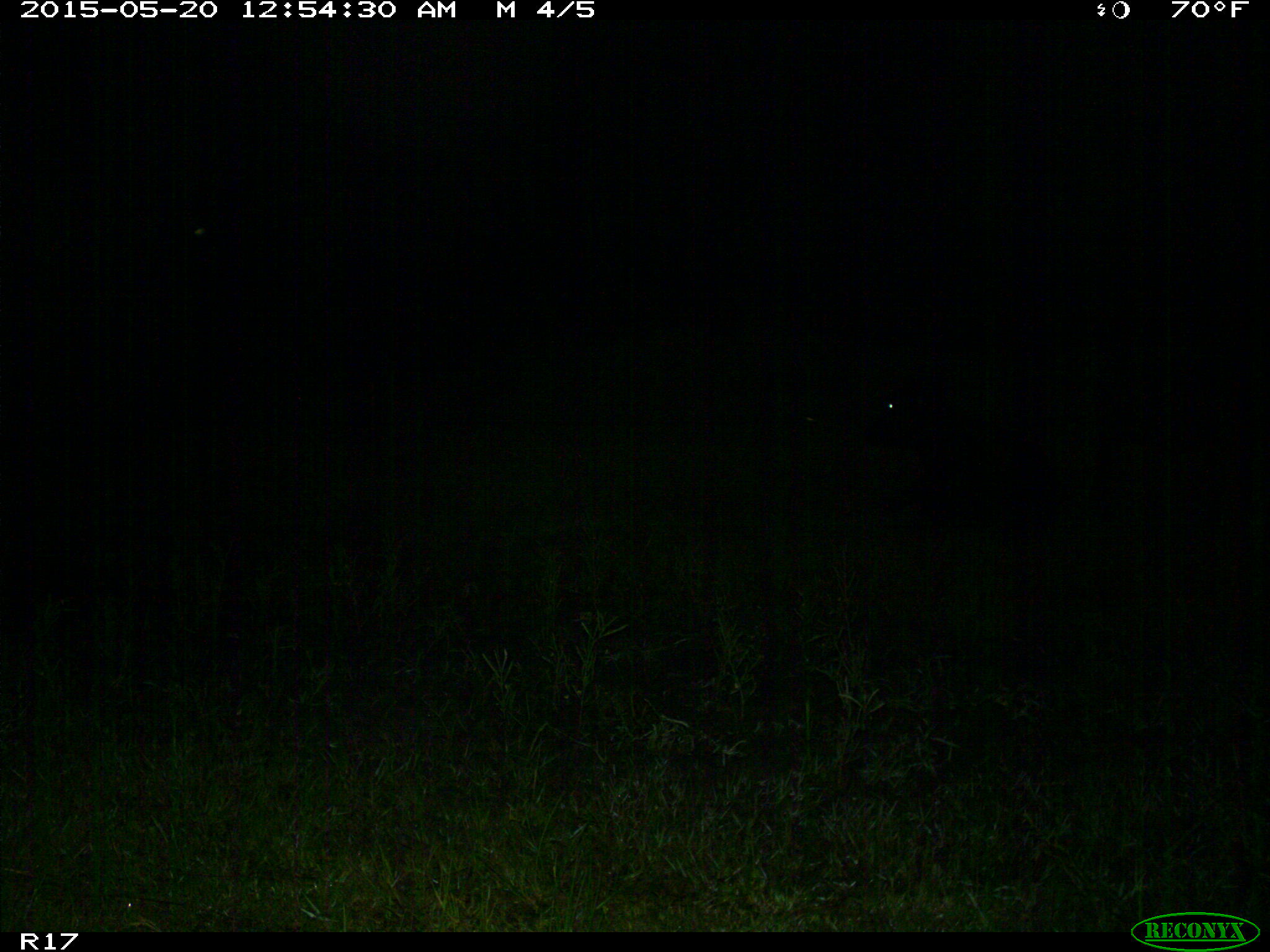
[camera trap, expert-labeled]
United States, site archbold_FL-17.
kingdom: Animalia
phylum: Chordata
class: Mammalia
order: Artiodactyla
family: Bovidae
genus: Bos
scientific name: Bos taurus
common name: domestic cow